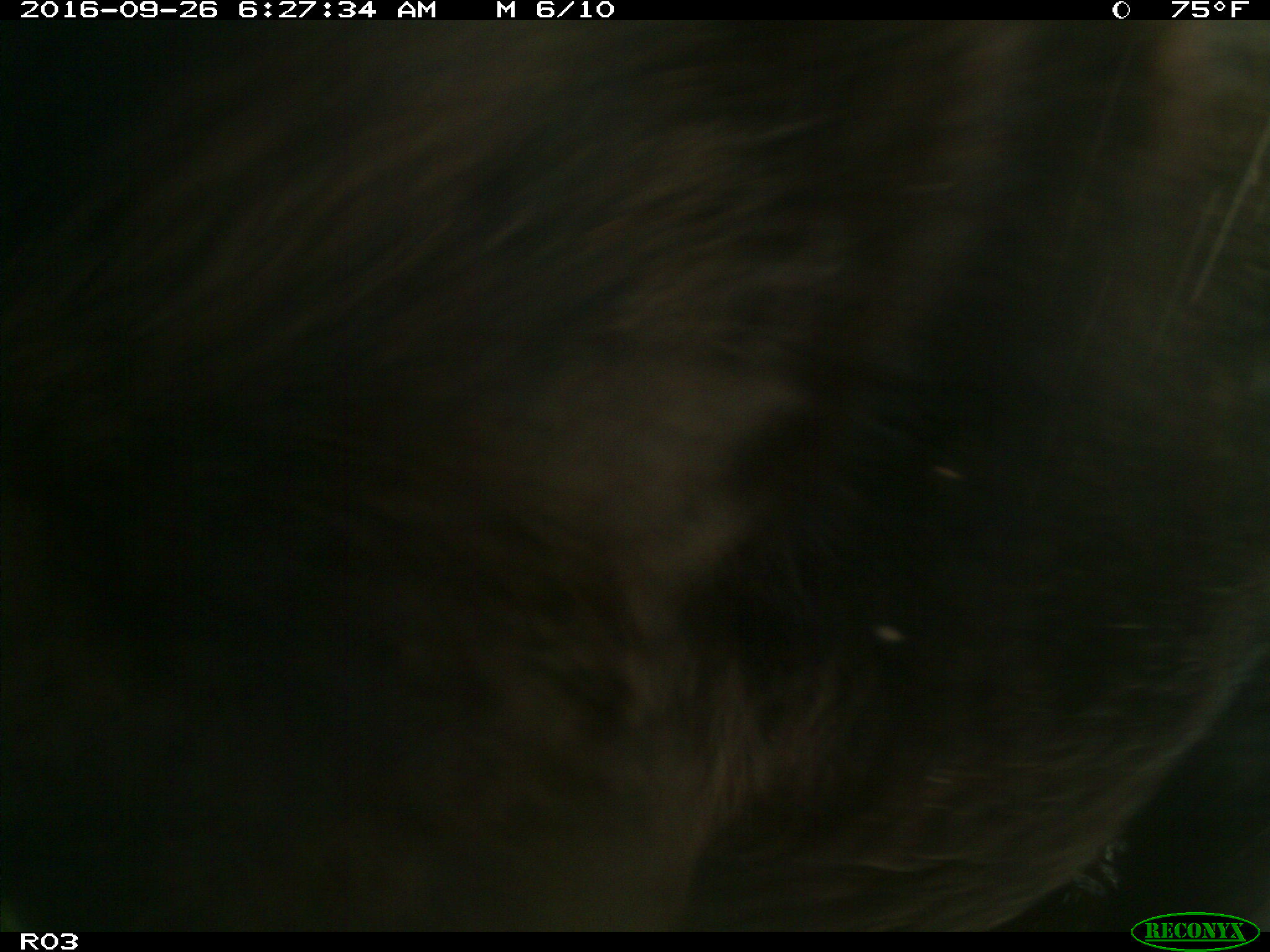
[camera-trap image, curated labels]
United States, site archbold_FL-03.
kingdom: Animalia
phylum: Chordata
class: Mammalia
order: Artiodactyla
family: Bovidae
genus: Bos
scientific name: Bos taurus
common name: domestic cow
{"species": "Bos taurus (domestic cow)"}